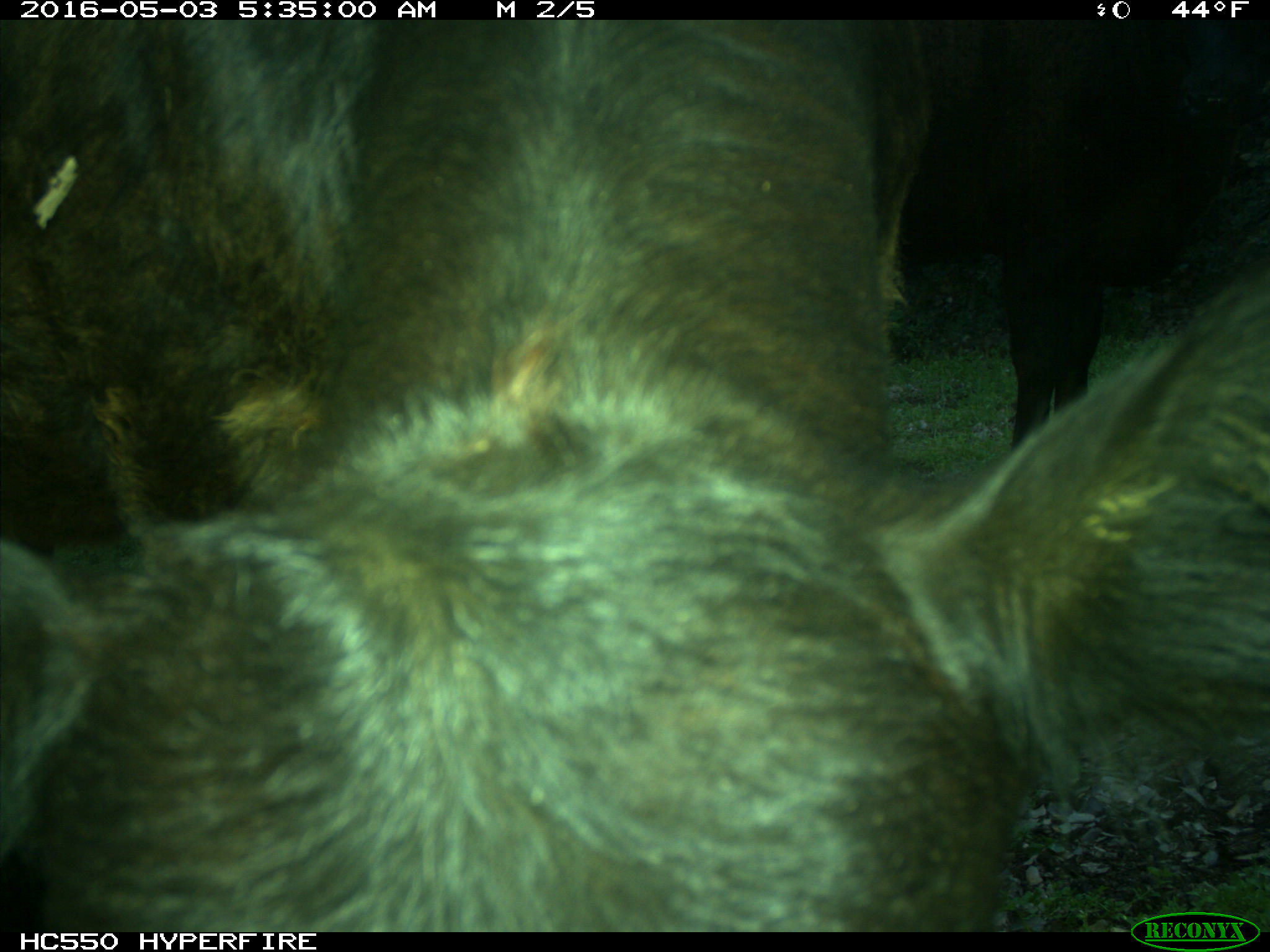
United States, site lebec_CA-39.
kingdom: Animalia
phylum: Chordata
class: Mammalia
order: Artiodactyla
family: Bovidae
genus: Bos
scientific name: Bos taurus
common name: domestic cow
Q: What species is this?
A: Bos taurus (domestic cow).